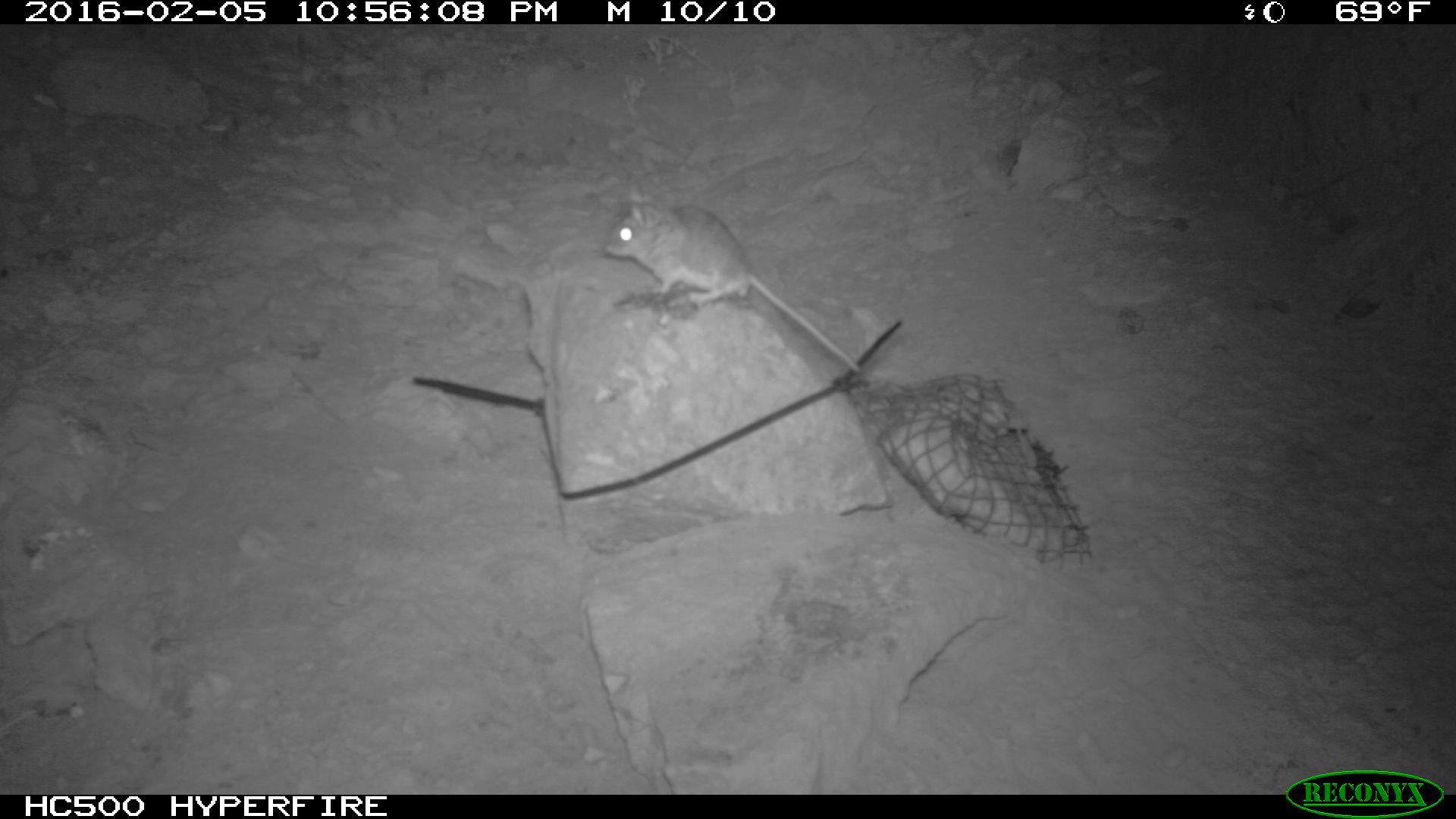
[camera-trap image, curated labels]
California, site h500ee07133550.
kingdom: Animalia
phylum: Chordata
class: Mammalia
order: Rodentia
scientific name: Rodentia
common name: rodent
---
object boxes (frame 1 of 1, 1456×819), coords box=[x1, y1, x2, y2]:
rodent: box=[601, 181, 859, 372]